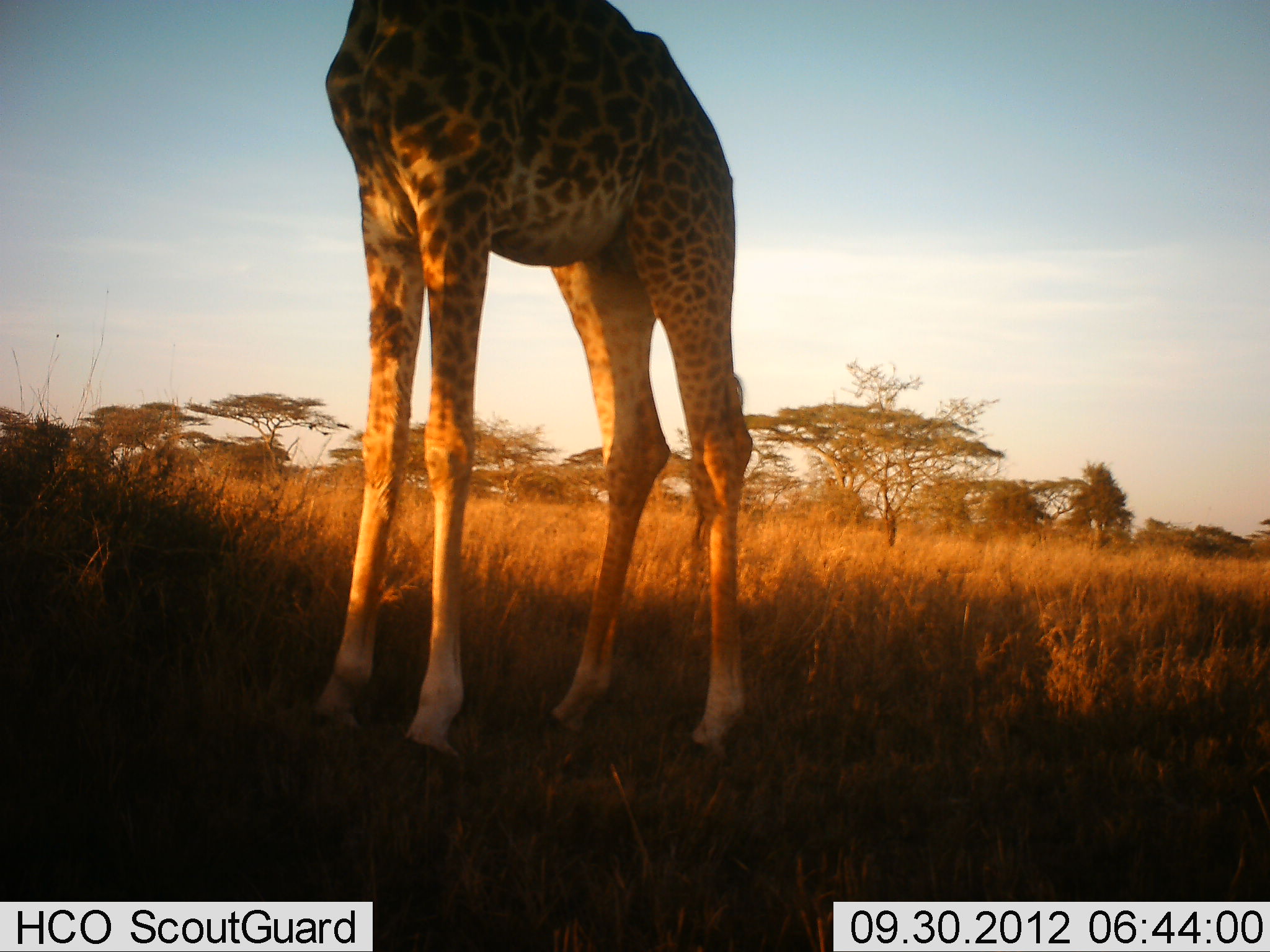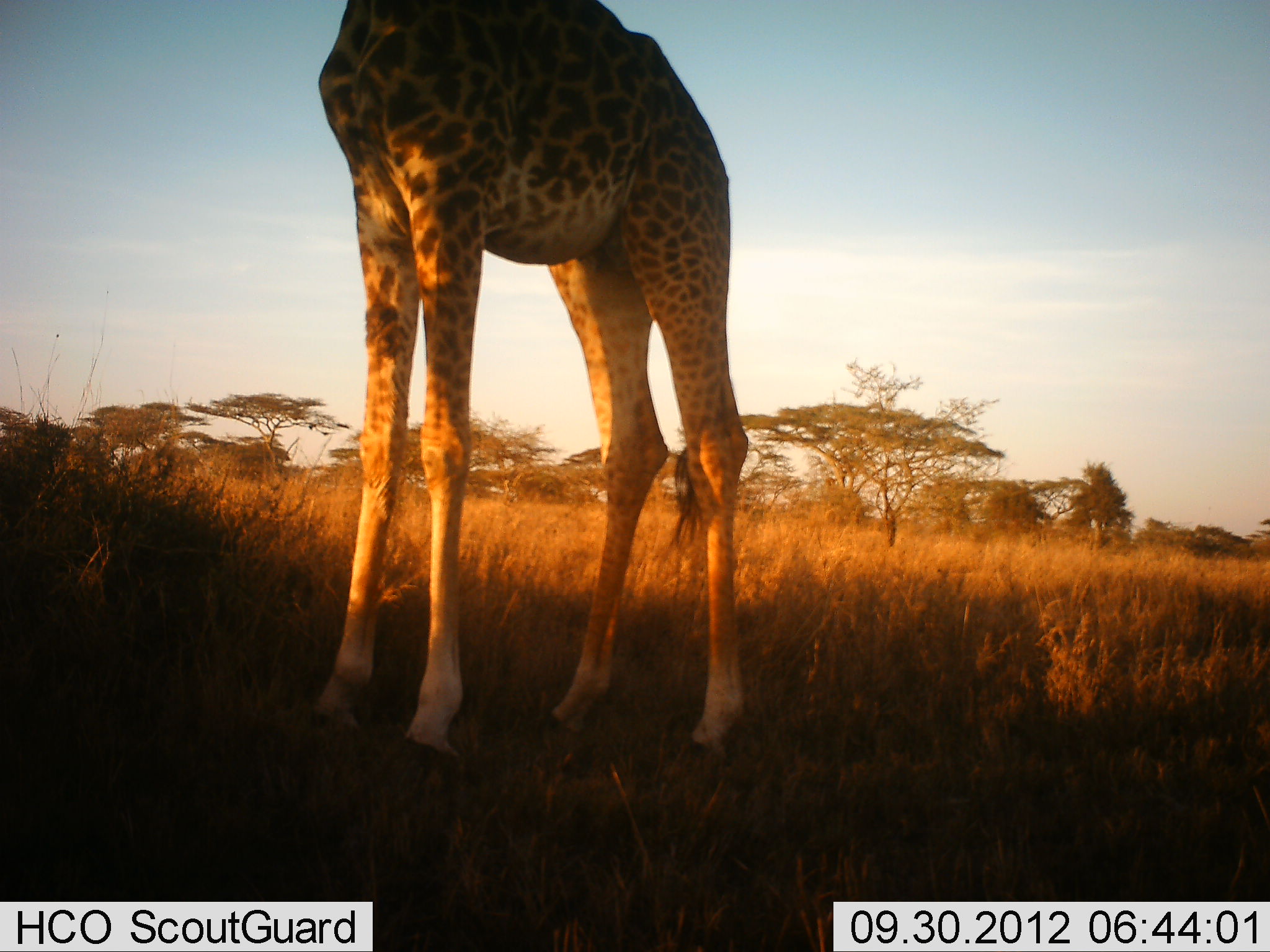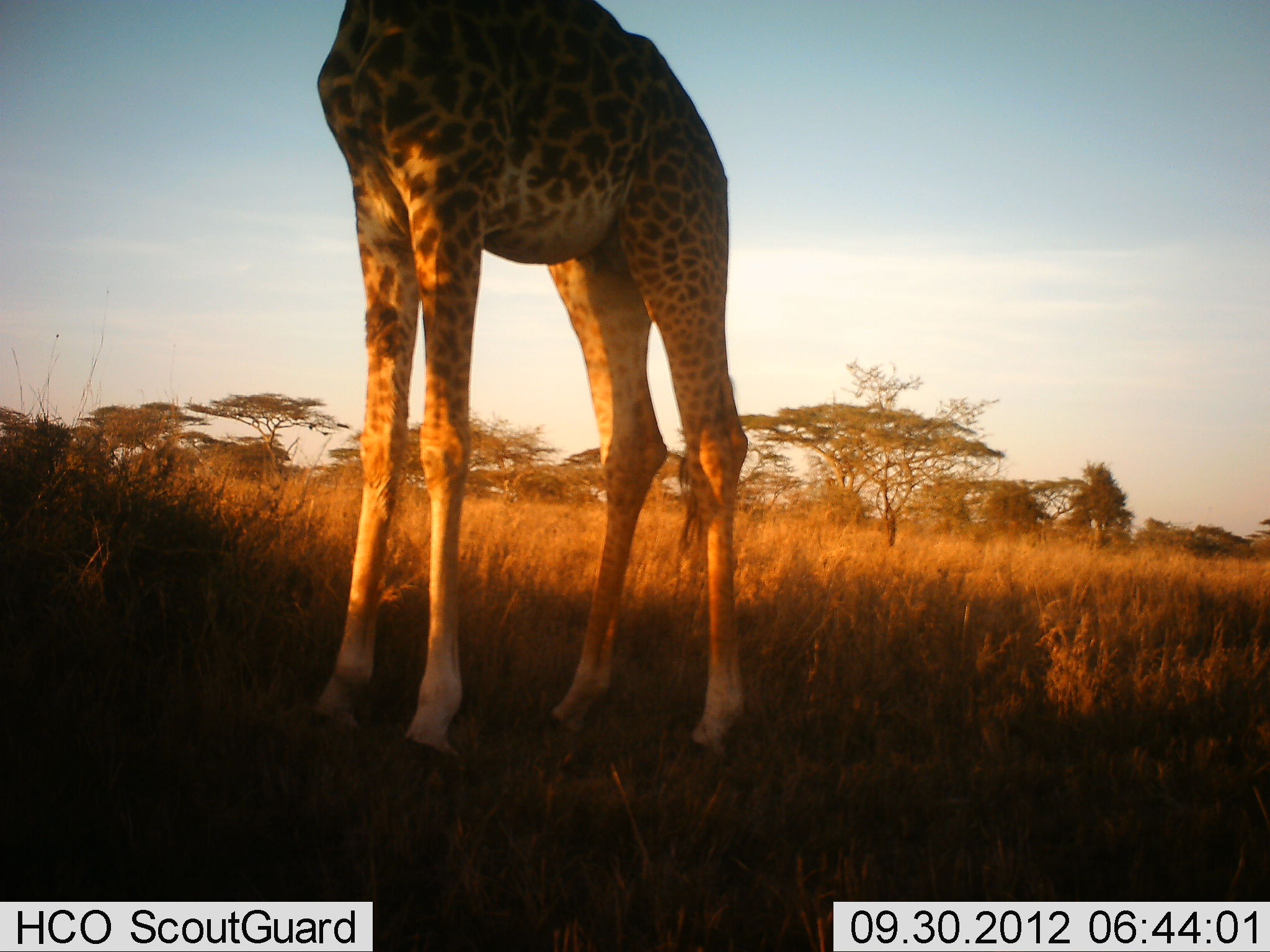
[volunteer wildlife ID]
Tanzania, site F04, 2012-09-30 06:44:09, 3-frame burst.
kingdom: Animalia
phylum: Chordata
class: Mammalia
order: Artiodactyla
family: Giraffidae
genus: Giraffa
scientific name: Giraffa camelopardalis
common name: giraffe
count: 1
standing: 100%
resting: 0%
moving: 0%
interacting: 0%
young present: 0%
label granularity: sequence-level